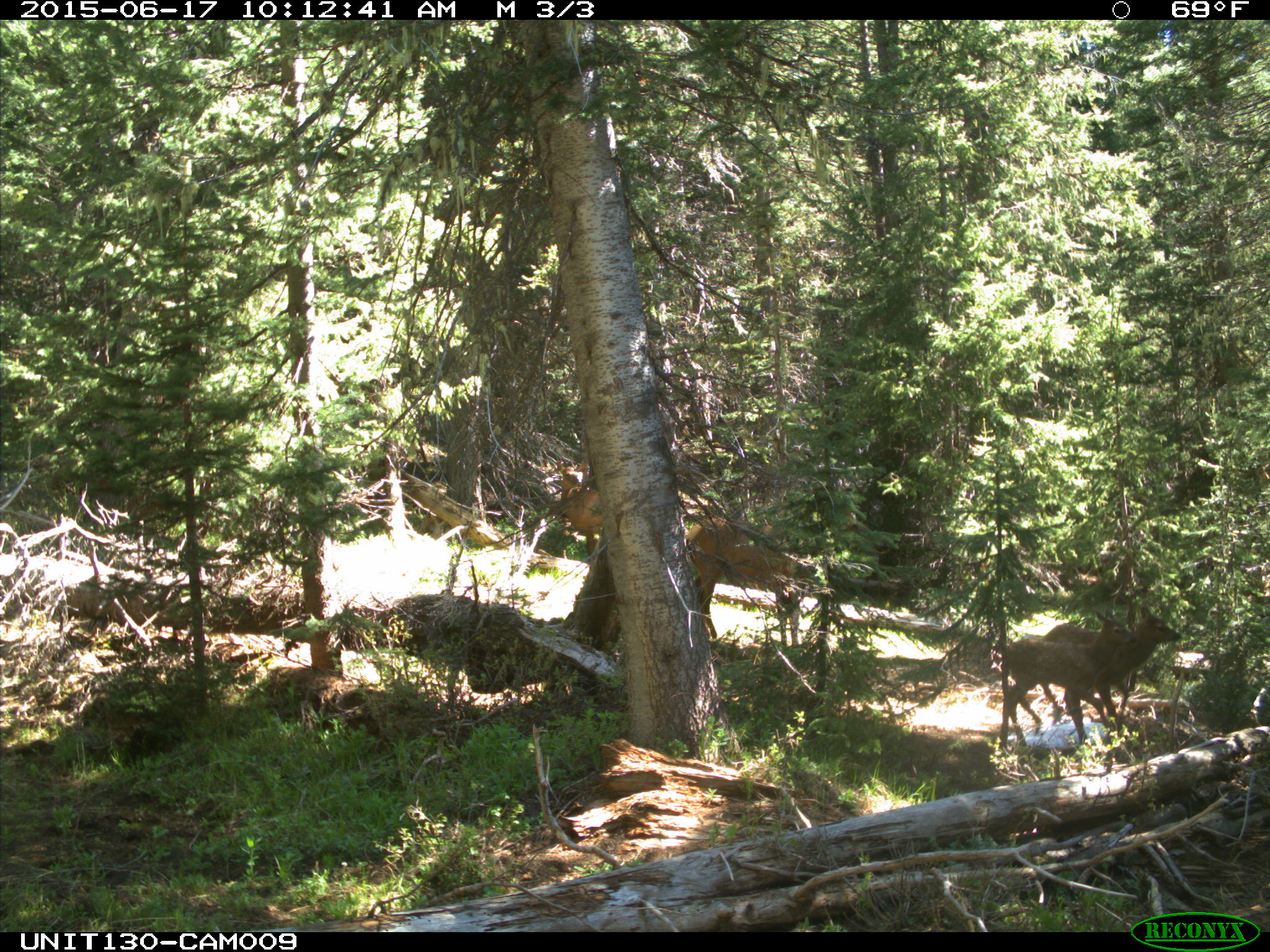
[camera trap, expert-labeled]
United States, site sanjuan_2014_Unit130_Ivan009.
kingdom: Animalia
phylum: Chordata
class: Mammalia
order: Artiodactyla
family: Cervidae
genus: Cervus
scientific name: Cervus elaphus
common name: red deer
Cervus elaphus (red deer).